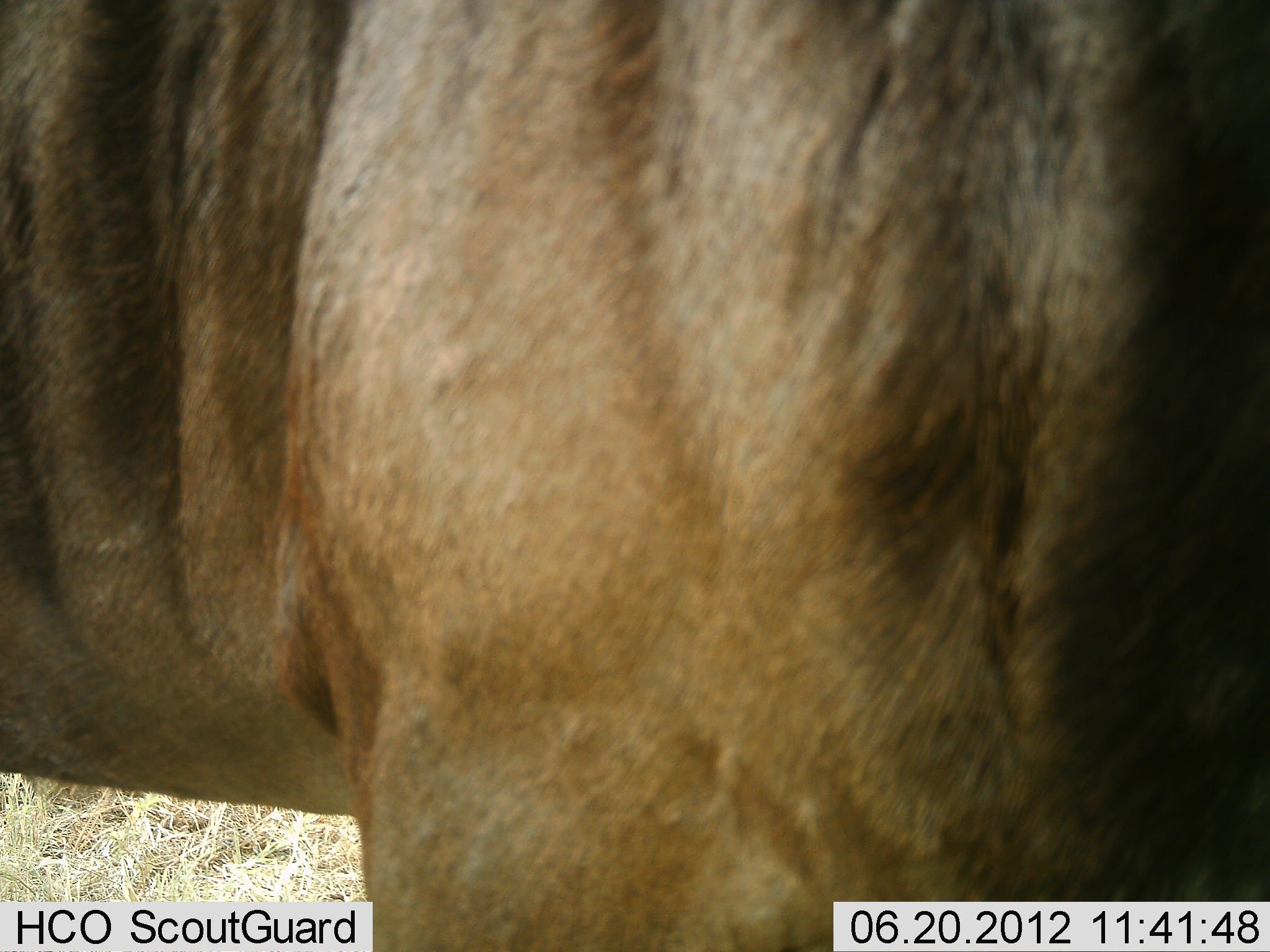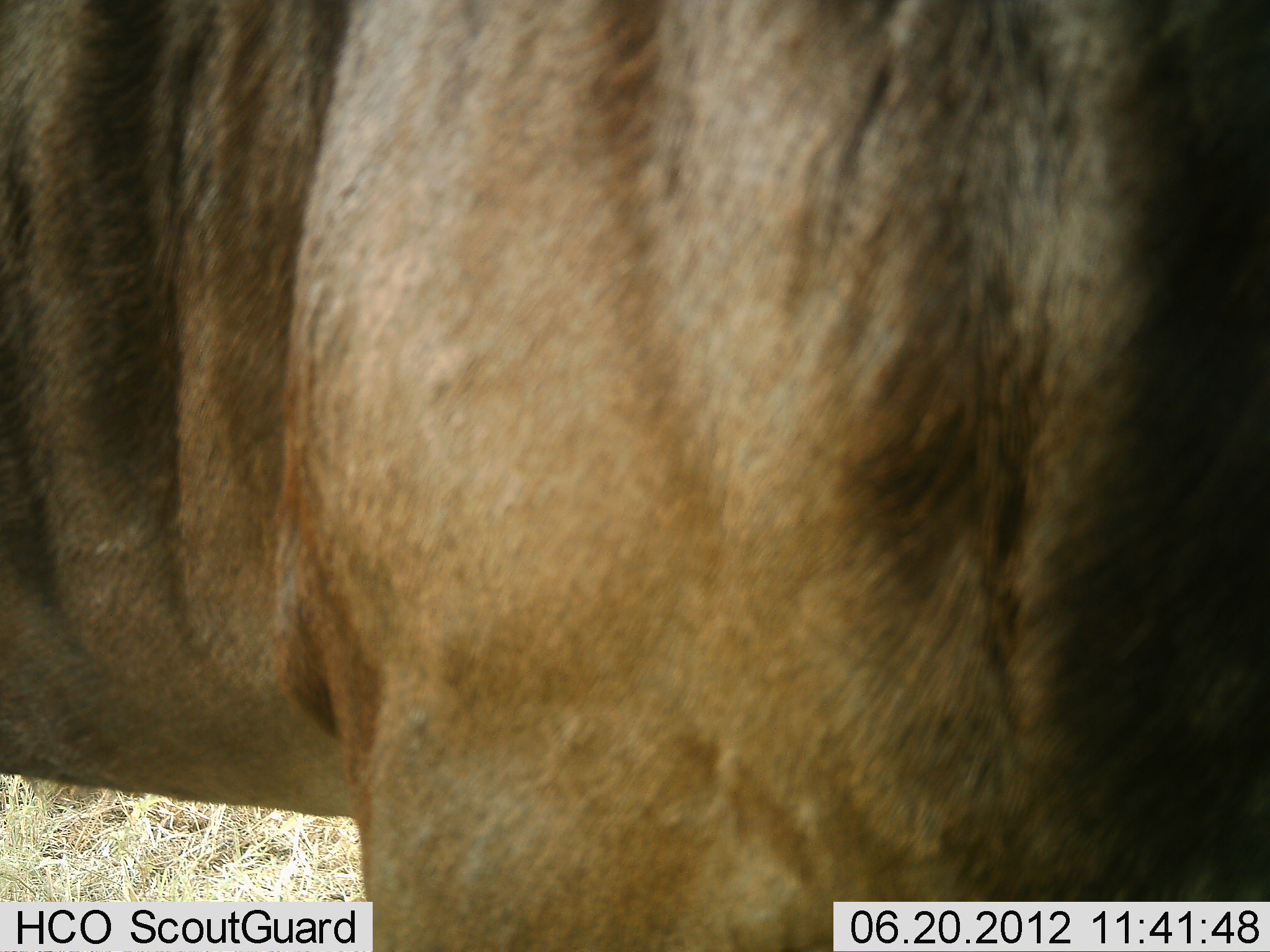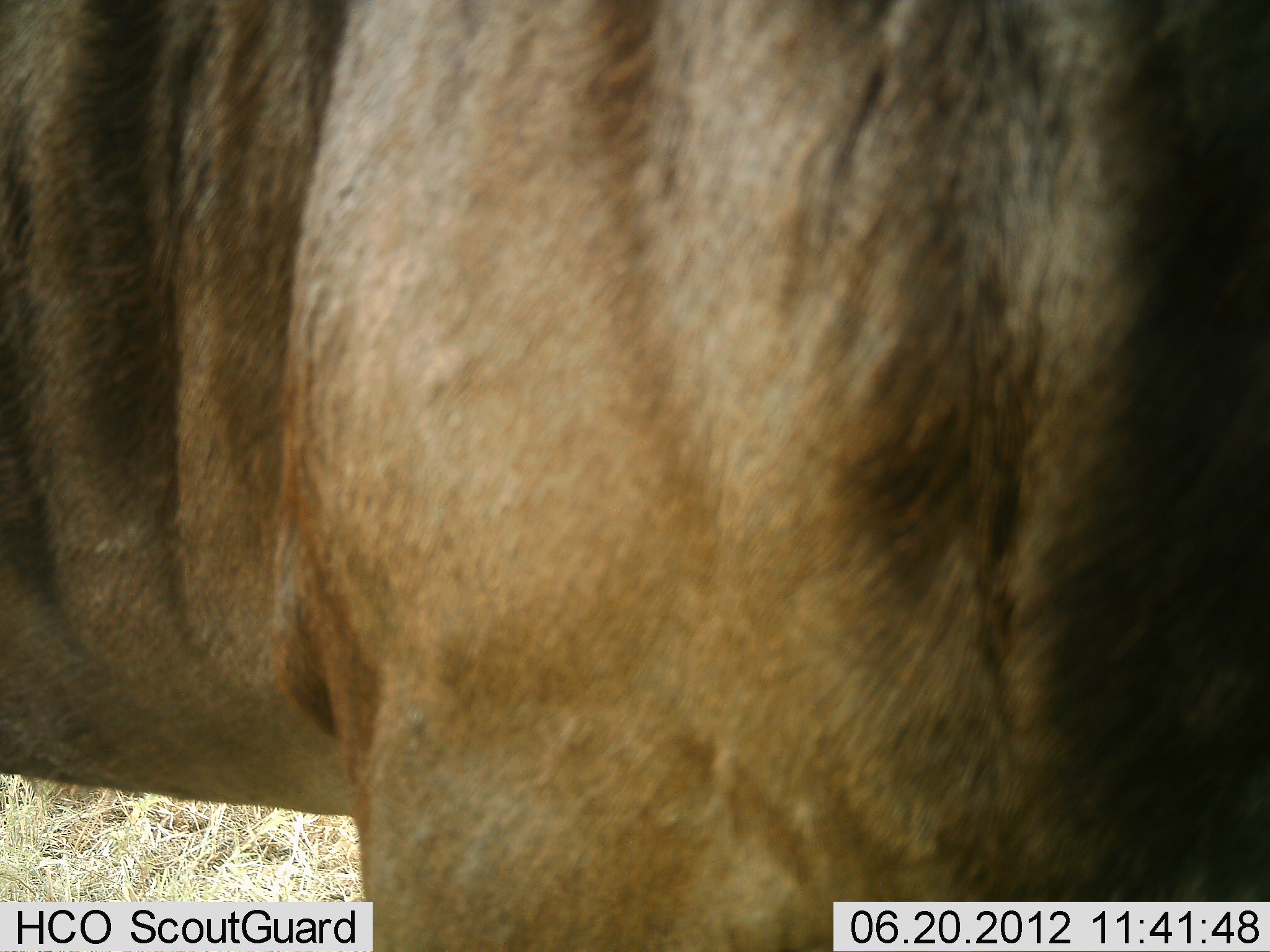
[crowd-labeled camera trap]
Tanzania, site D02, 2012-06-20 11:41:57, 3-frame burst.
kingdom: Animalia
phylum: Chordata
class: Mammalia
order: Artiodactyla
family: Bovidae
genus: Connochaetes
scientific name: Connochaetes taurinus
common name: blue wildebeest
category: wildebeest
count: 1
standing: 100%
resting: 0%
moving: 0%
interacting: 0%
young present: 0%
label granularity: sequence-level